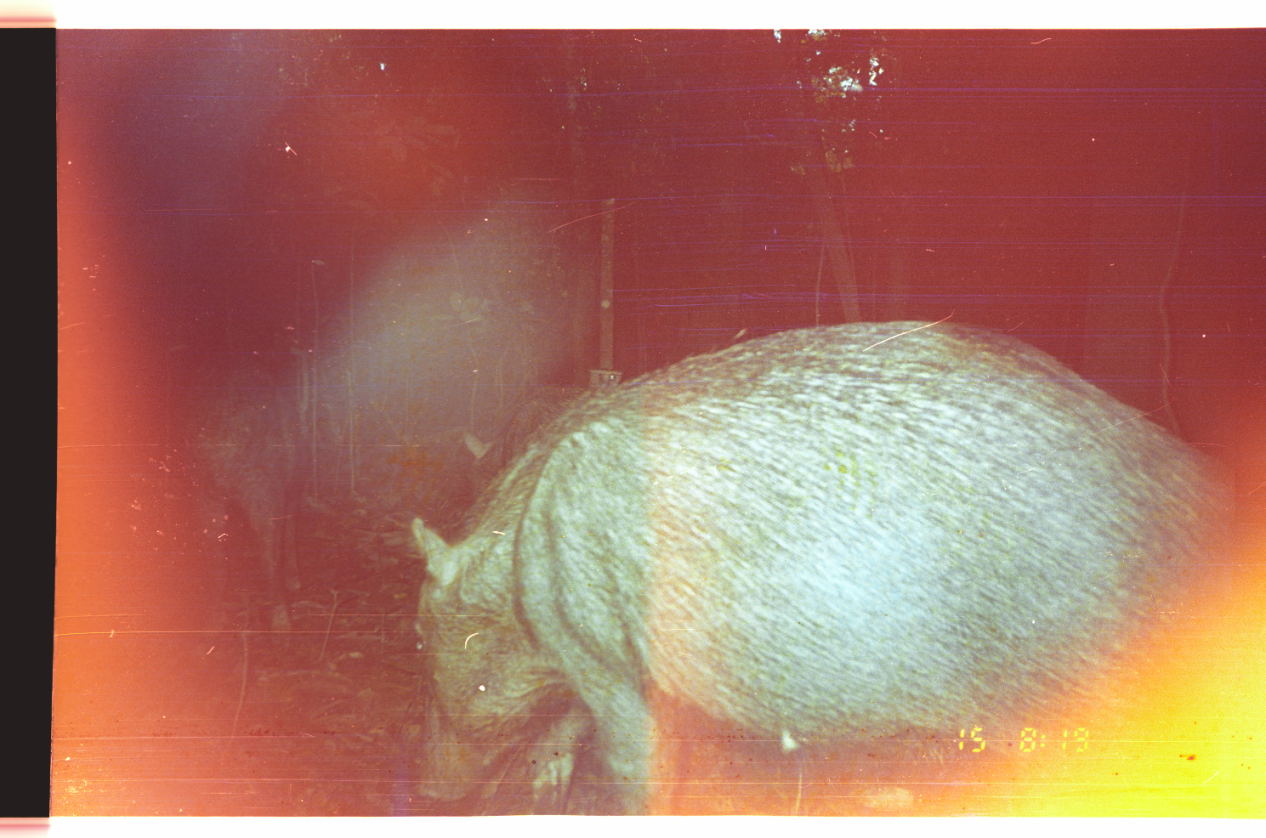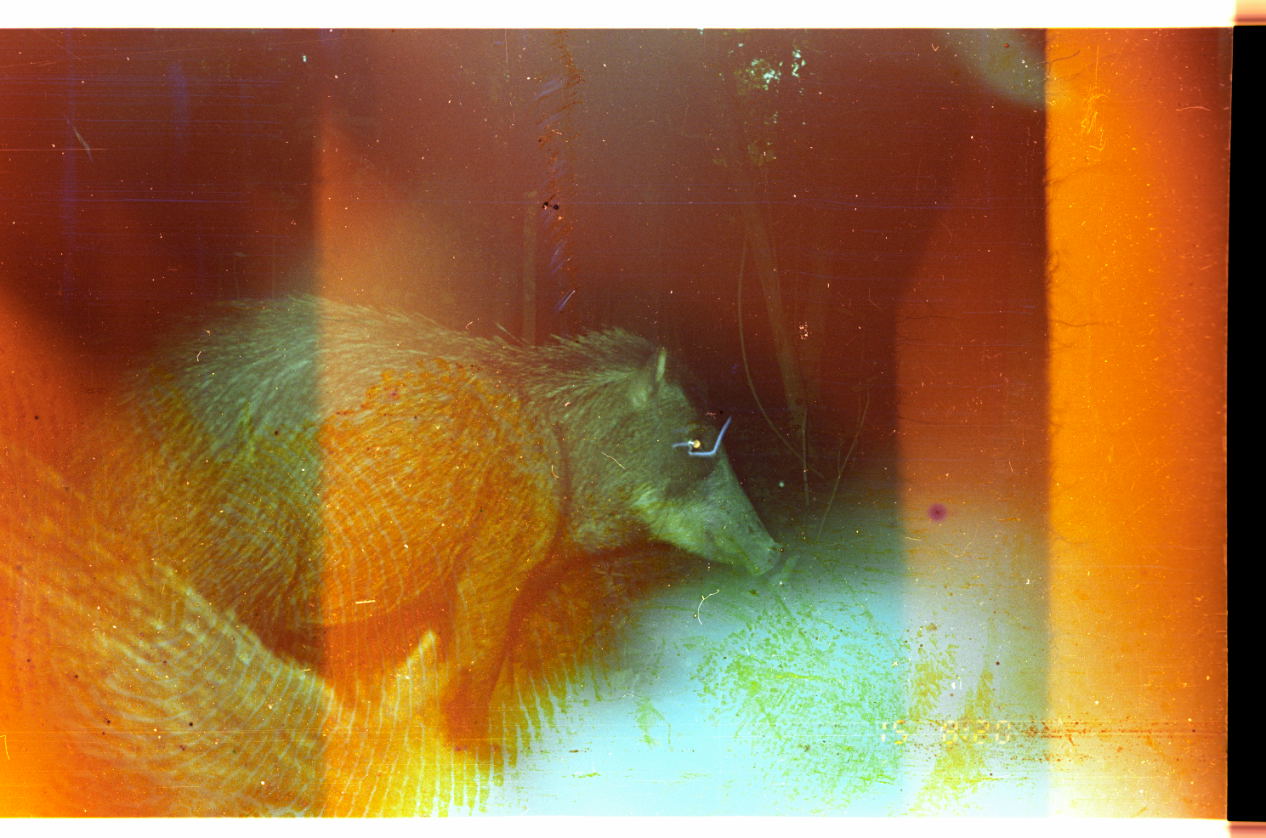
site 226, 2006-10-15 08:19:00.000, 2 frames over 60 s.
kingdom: Animalia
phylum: Chordata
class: Mammalia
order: Artiodactyla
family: Tayassuidae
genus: Tayassu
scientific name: Tayassu pecari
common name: white-lipped peccary